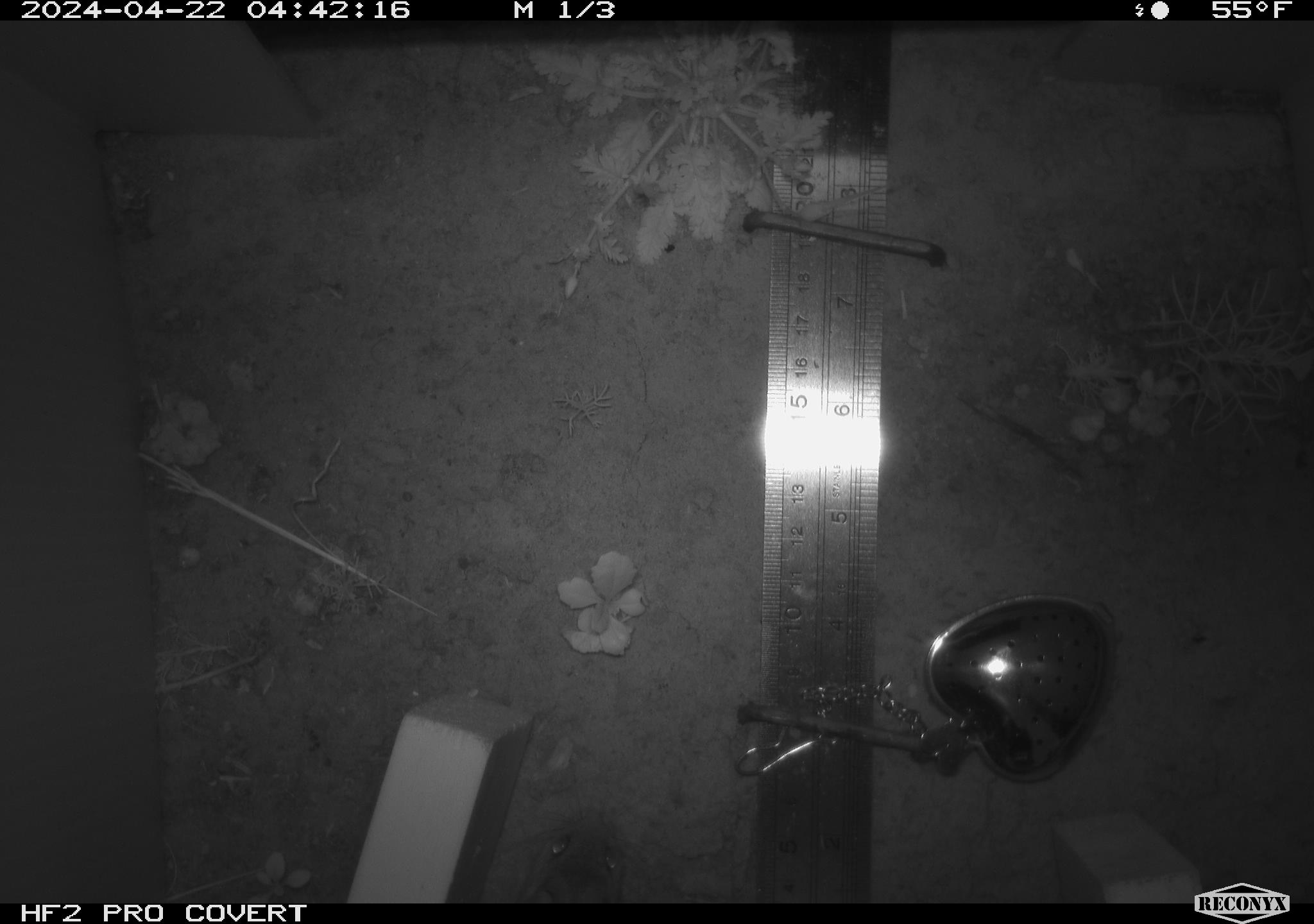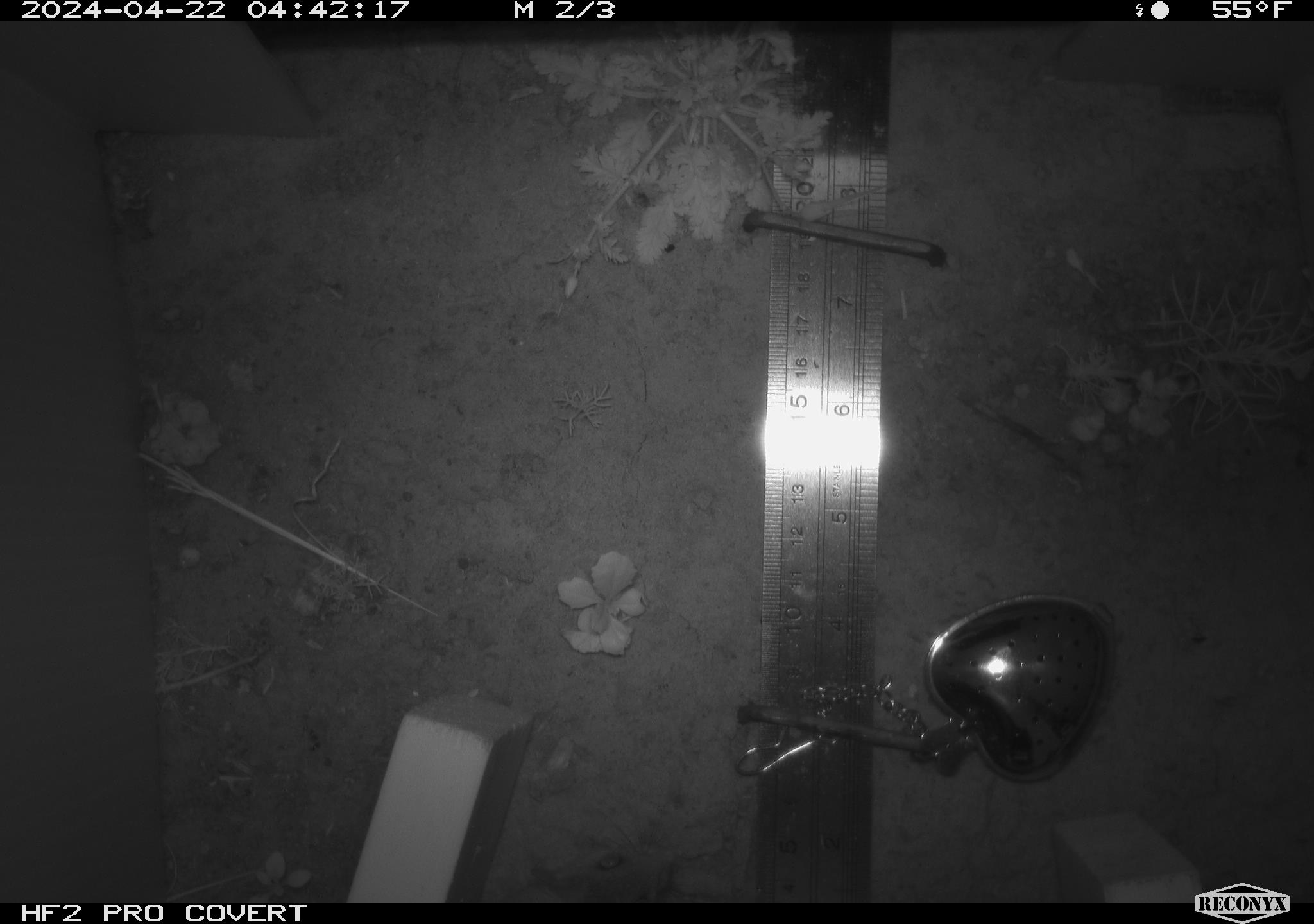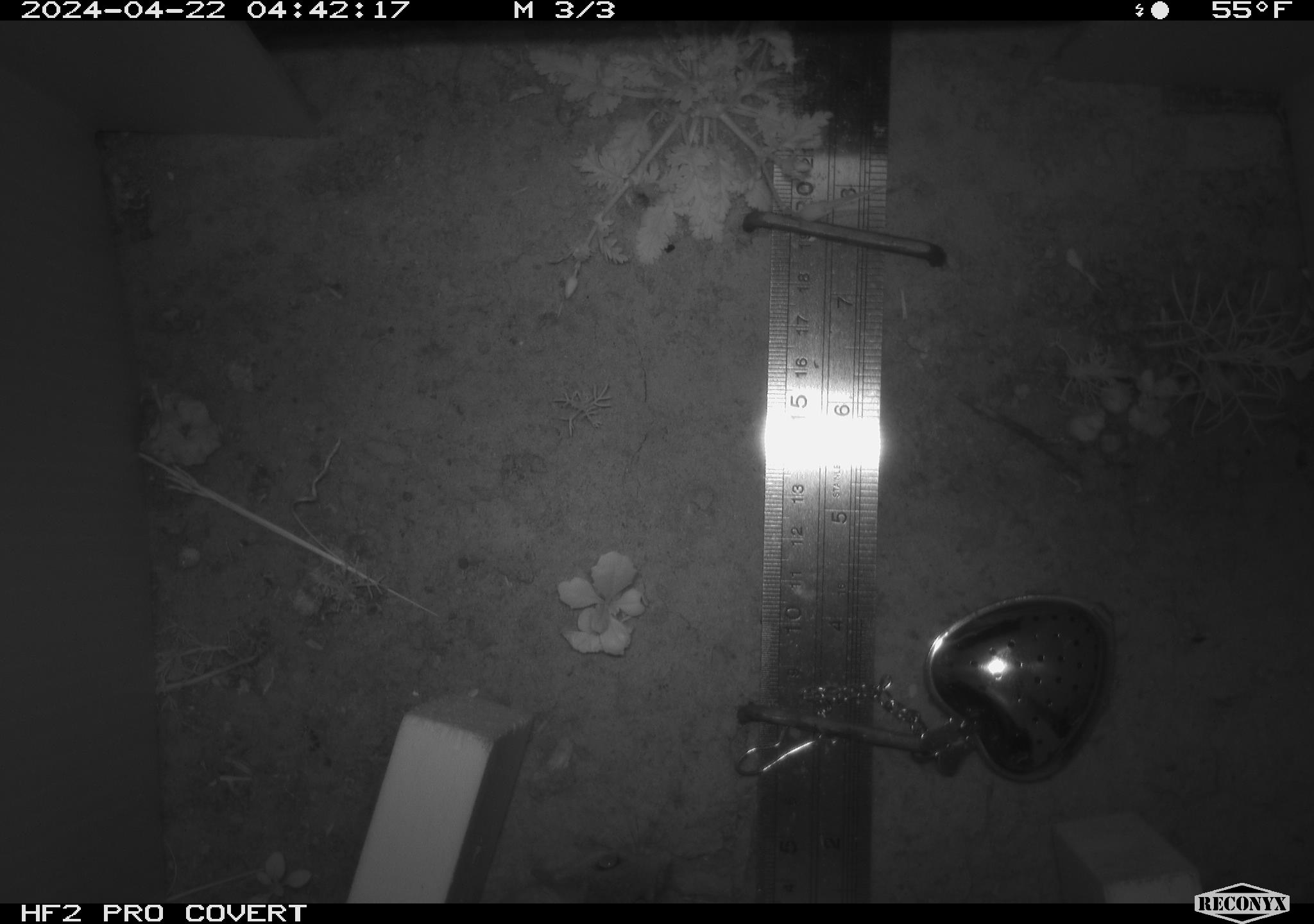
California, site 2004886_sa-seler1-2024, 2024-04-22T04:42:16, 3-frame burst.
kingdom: Animalia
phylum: Chordata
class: Mammalia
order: Rodentia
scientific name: Rodentia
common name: mouse species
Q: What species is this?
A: Mouse species (Rodentia).